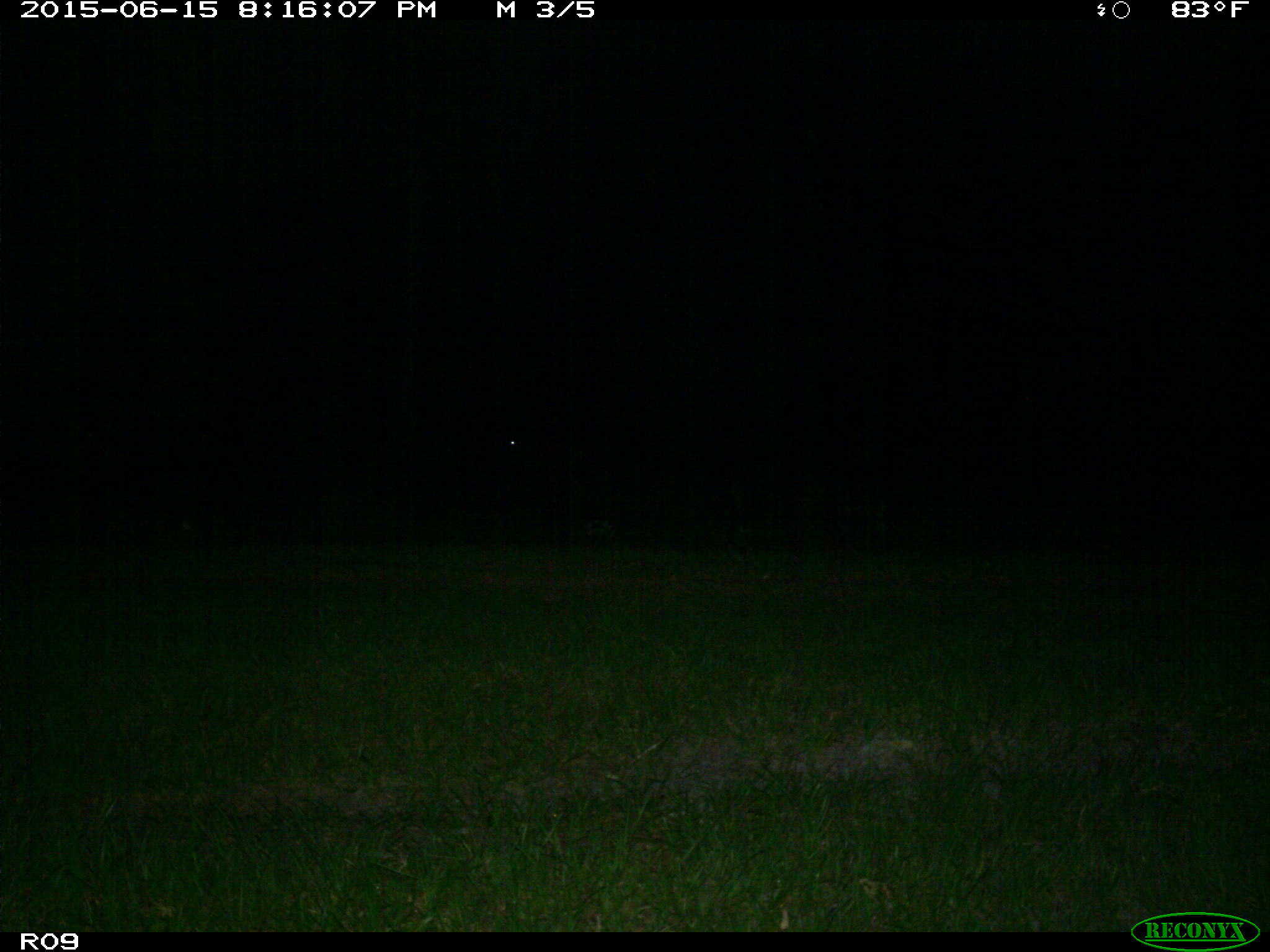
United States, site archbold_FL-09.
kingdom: Animalia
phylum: Chordata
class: Mammalia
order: Artiodactyla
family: Bovidae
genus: Bos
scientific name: Bos taurus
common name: domestic cow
Bos taurus (domestic cow).